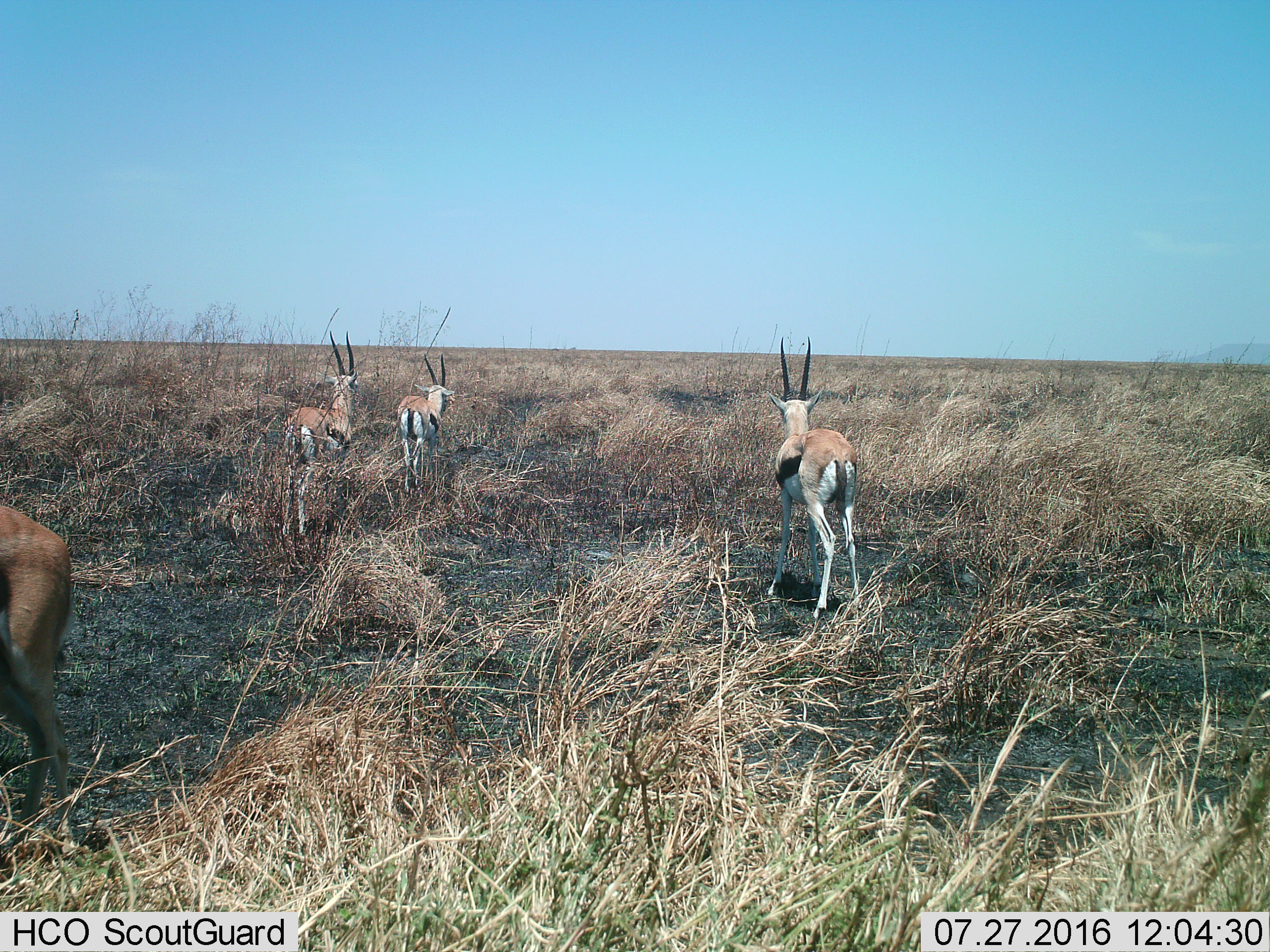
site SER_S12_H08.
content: unidentified animal